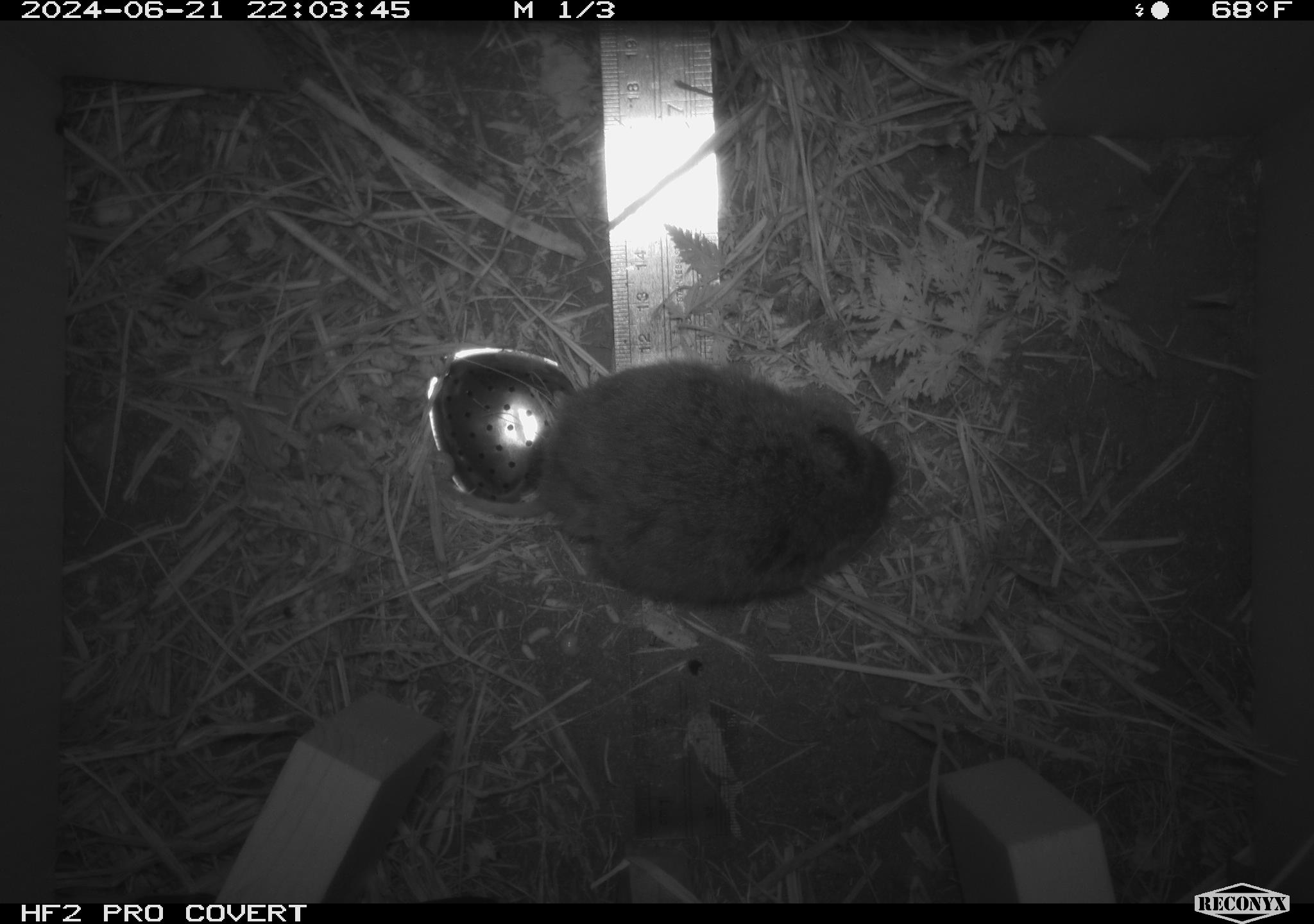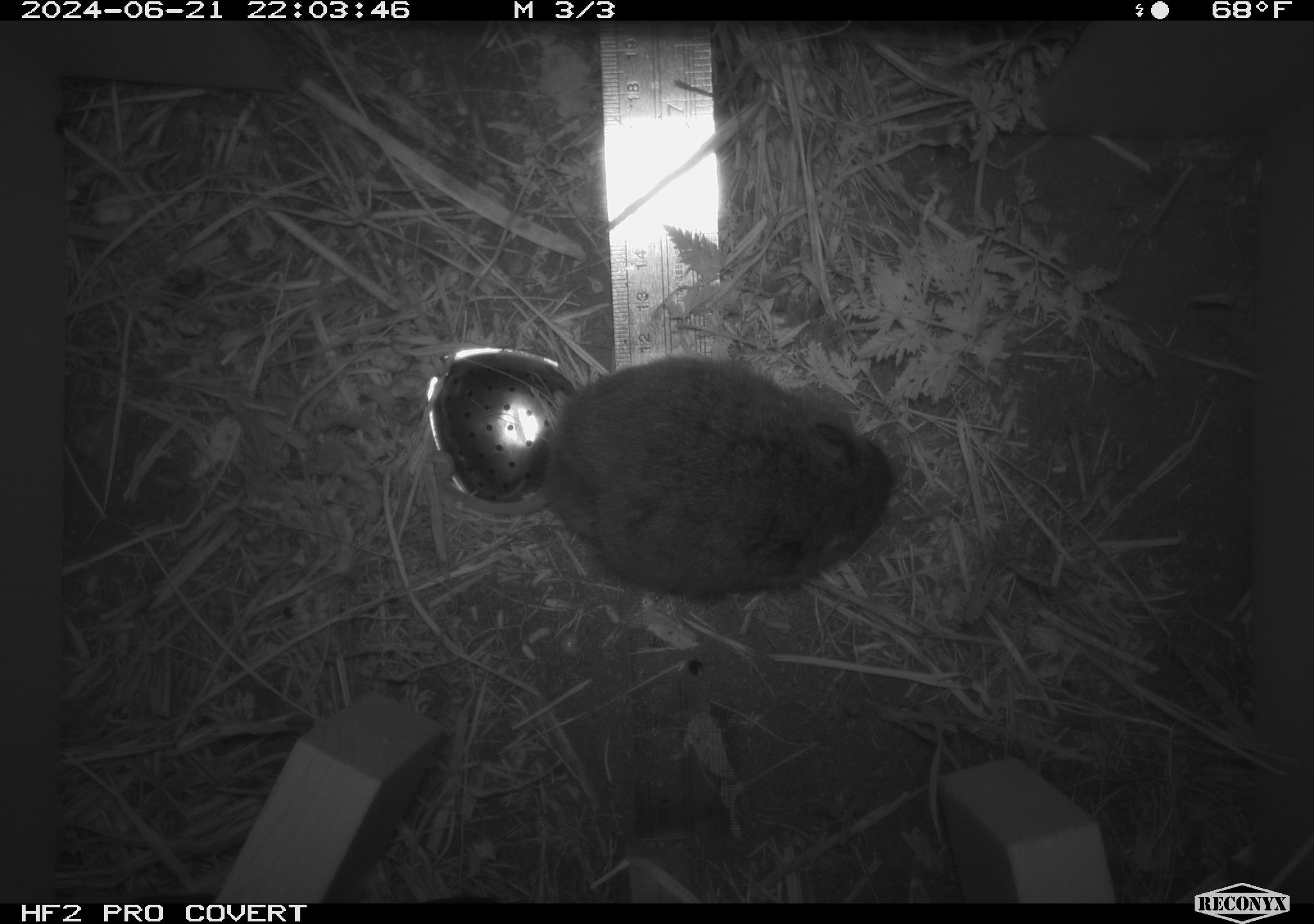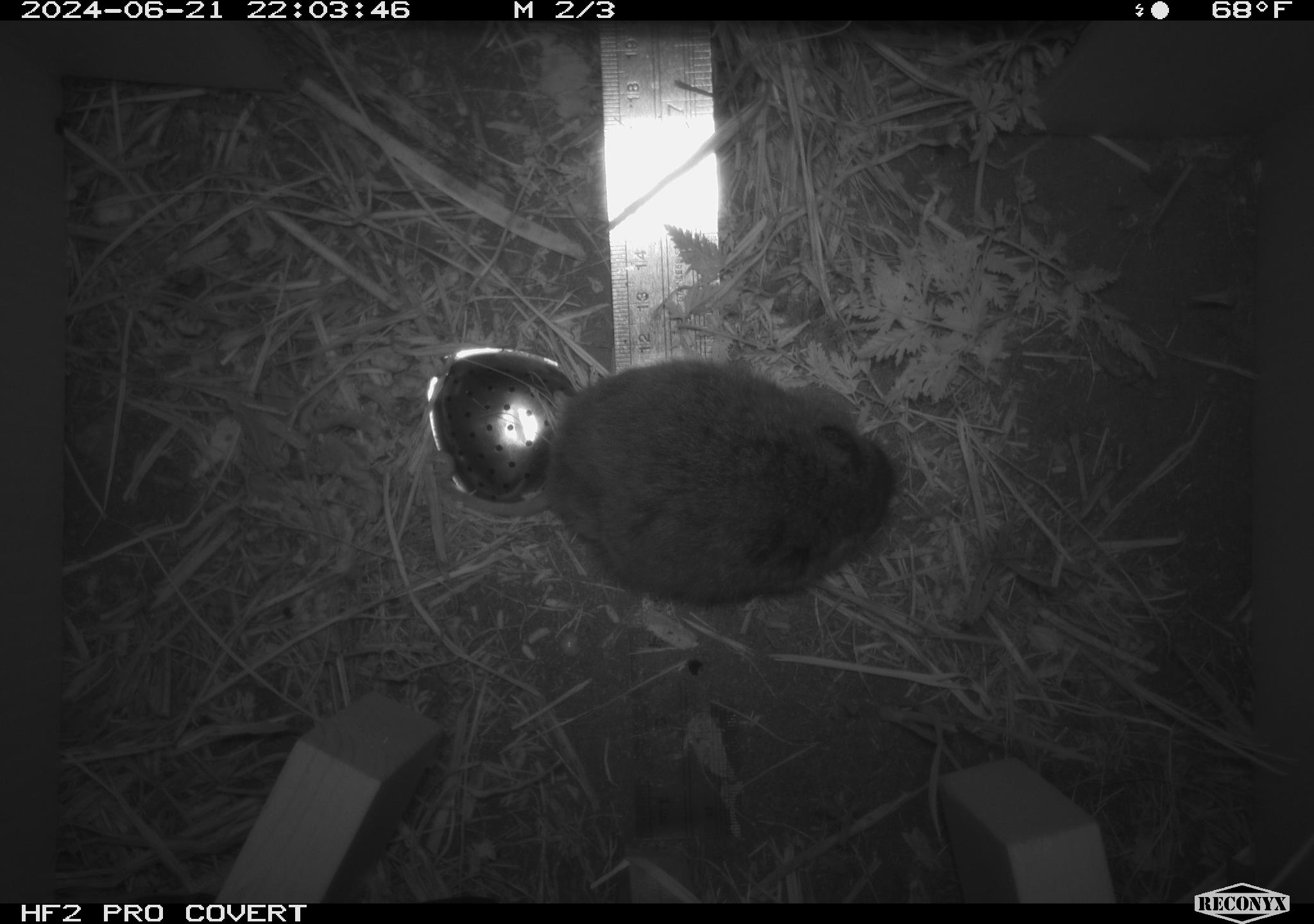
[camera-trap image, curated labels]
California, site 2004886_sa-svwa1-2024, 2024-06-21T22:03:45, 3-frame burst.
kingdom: Animalia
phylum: Chordata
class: Mammalia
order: Rodentia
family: Cricetidae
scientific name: Arvicolinae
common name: voles, lemmings, and muskrats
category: arvicolinae subfamily